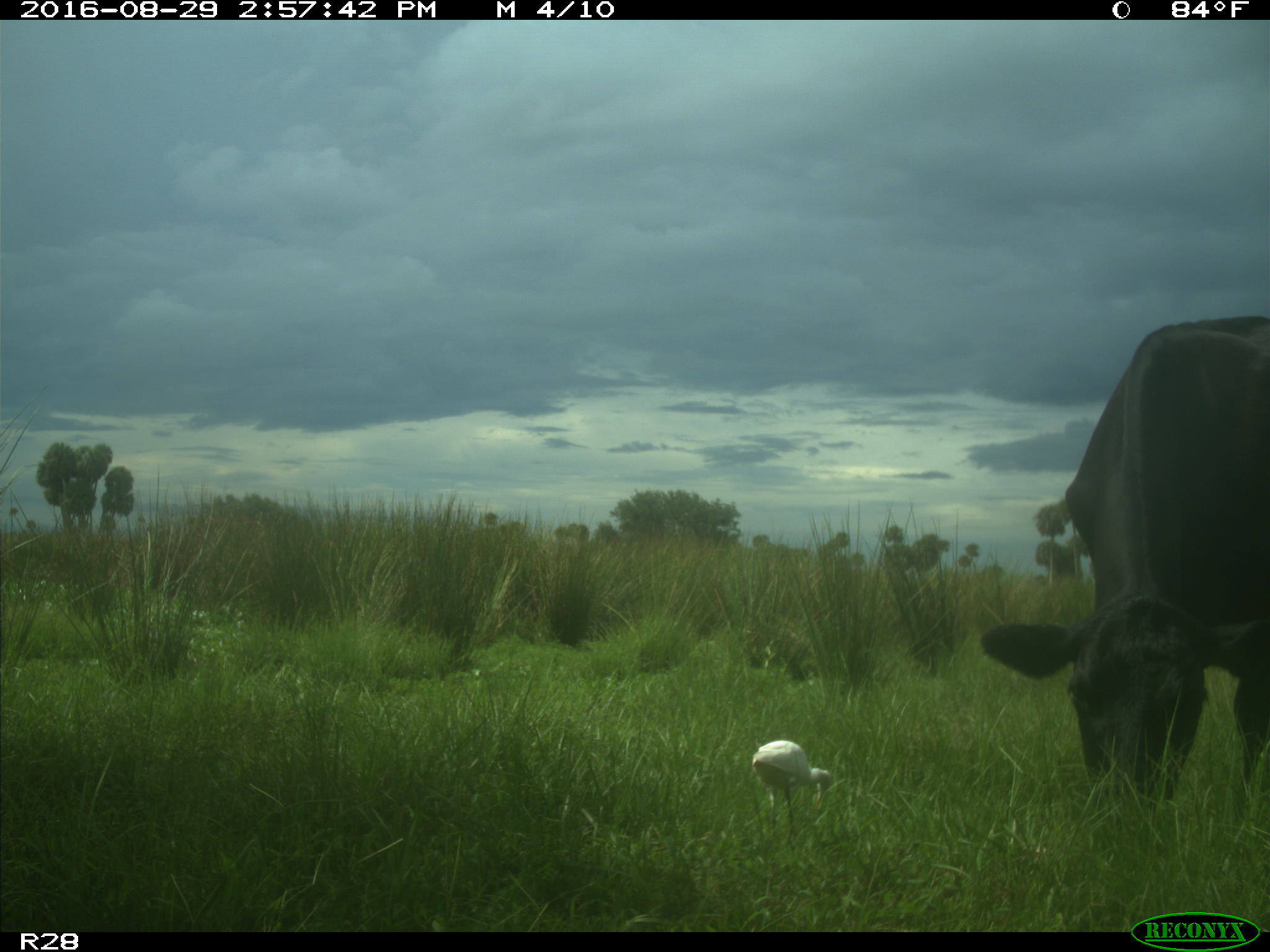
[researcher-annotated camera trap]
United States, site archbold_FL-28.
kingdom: Animalia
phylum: Chordata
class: Mammalia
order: Artiodactyla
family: Bovidae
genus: Bos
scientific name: Bos taurus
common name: domestic cow